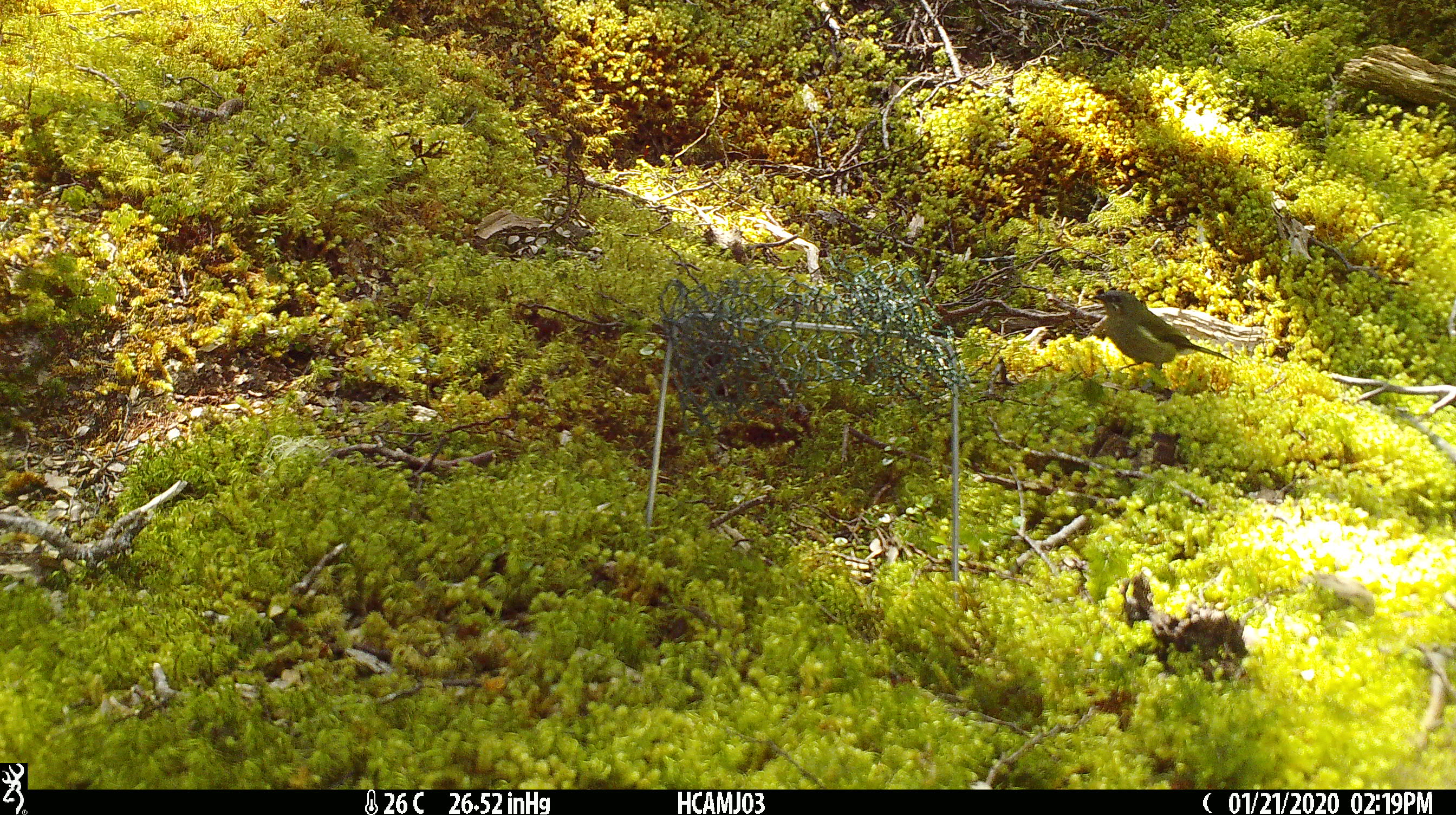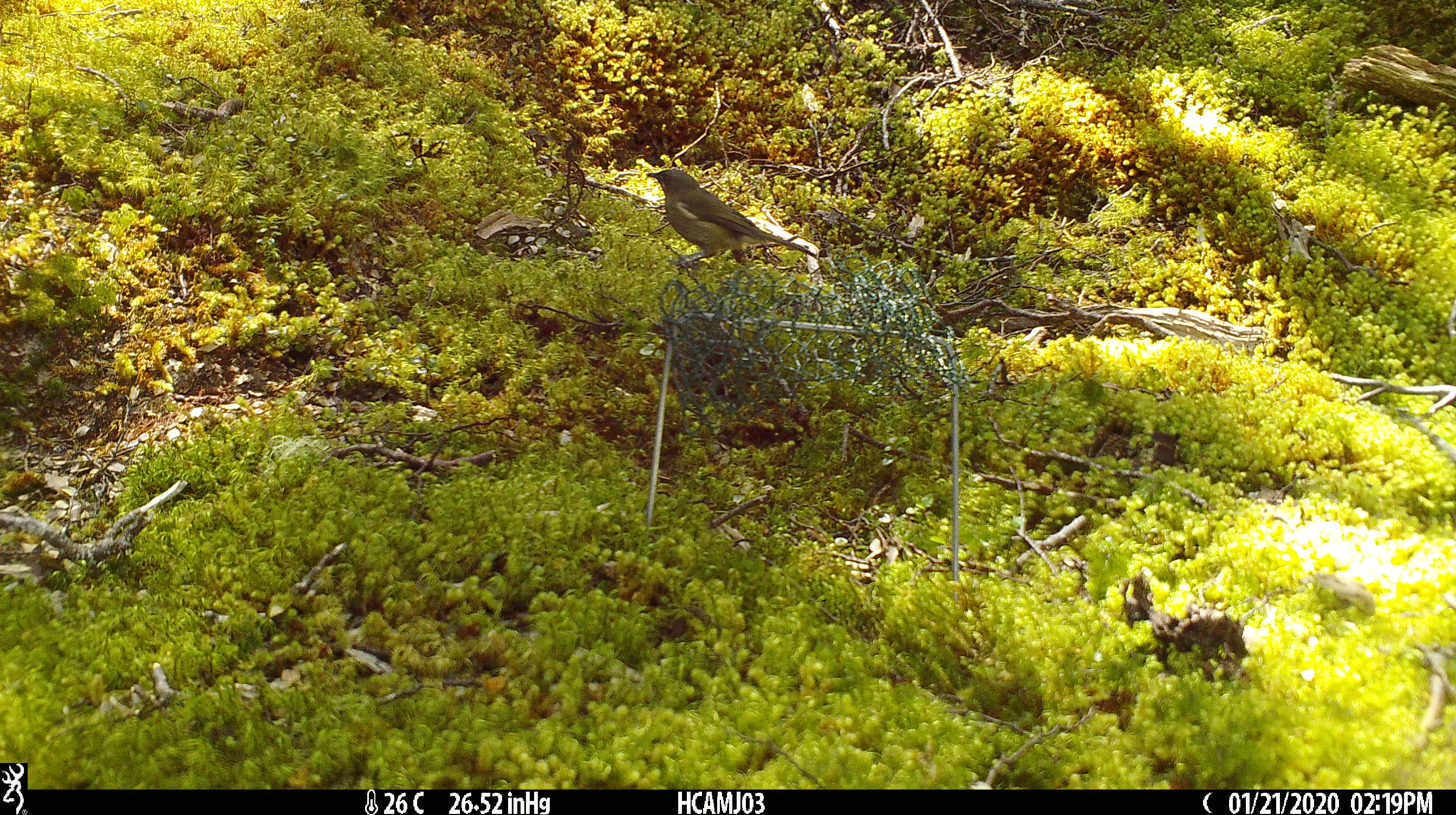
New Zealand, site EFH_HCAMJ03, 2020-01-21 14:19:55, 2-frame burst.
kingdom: Animalia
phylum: Chordata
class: Aves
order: Passeriformes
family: Meliphagidae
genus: Anthornis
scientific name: Anthornis melanura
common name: new zealand bellbird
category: bellbird